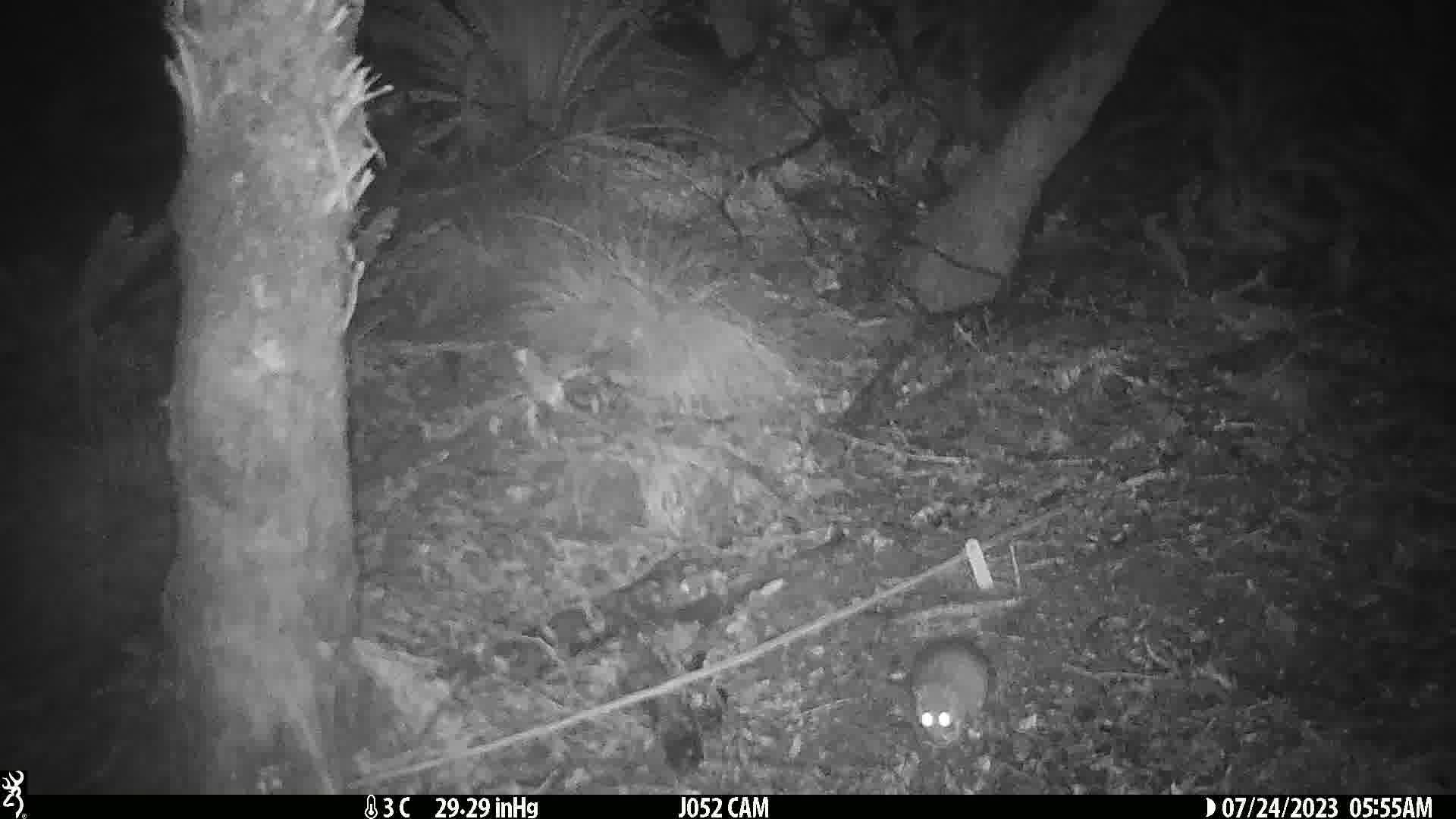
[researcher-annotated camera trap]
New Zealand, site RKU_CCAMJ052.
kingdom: Animalia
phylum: Chordata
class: Mammalia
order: Rodentia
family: Muridae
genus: Rattus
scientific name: Rattus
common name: rat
Rat (Rattus).